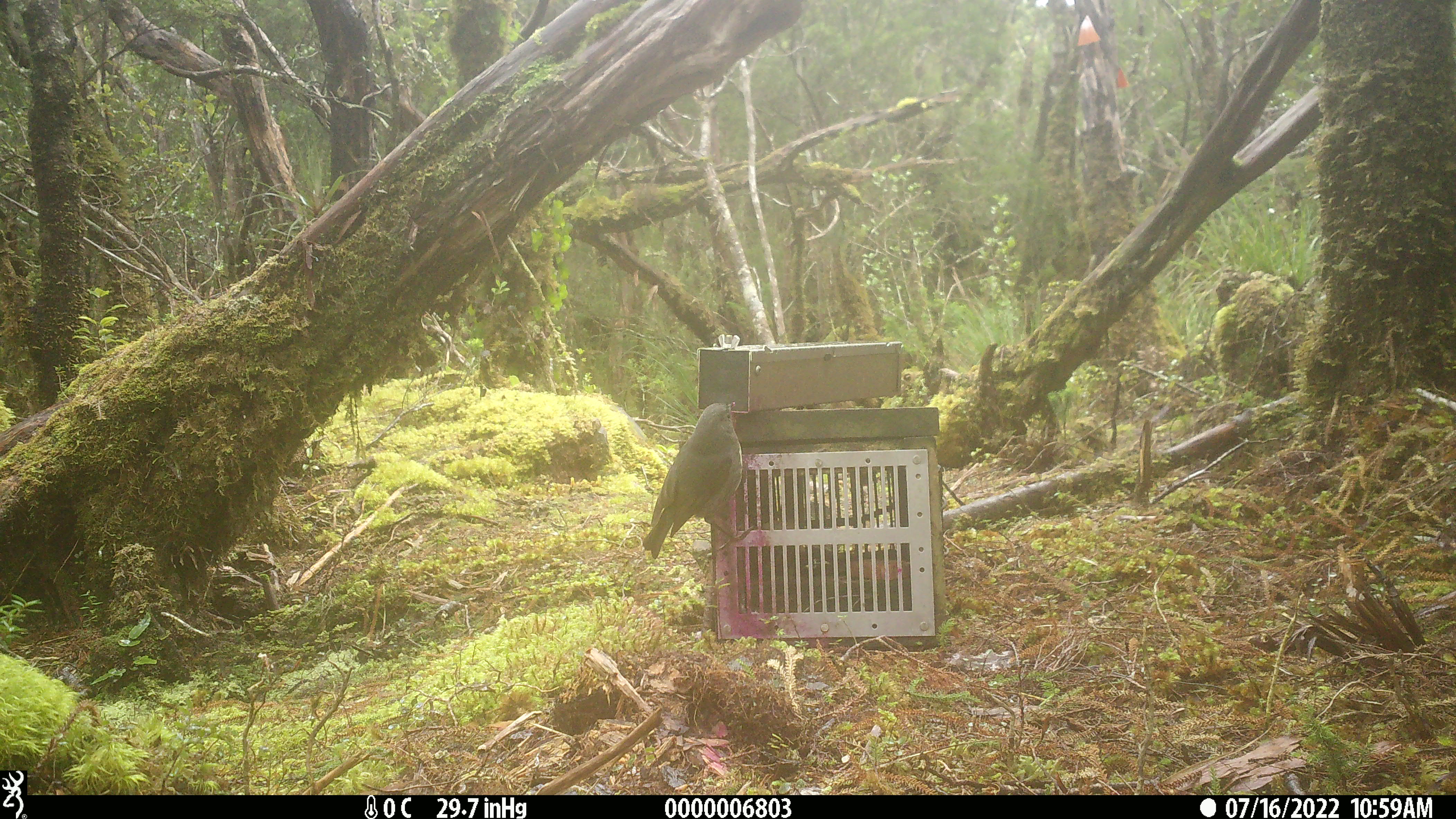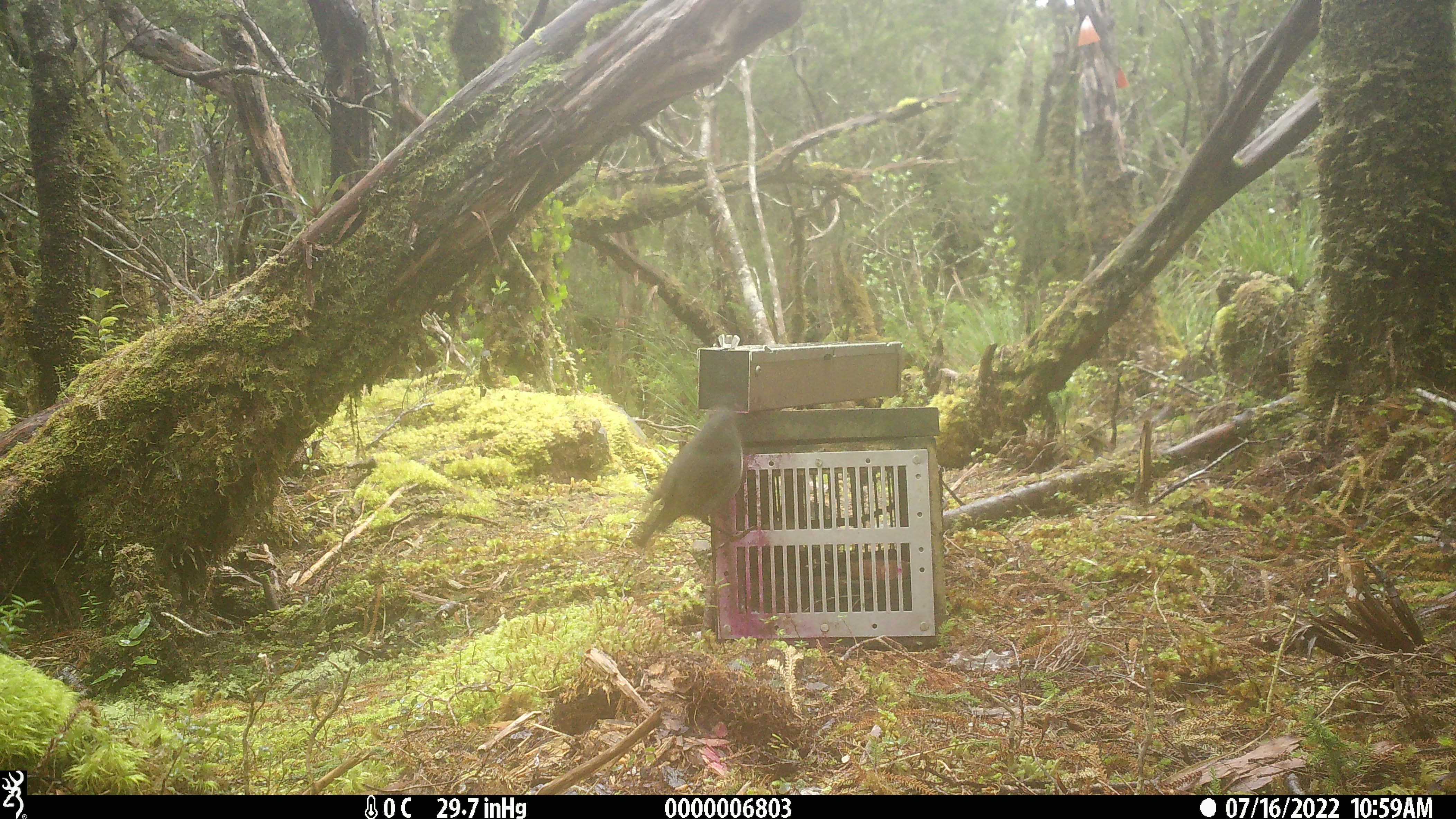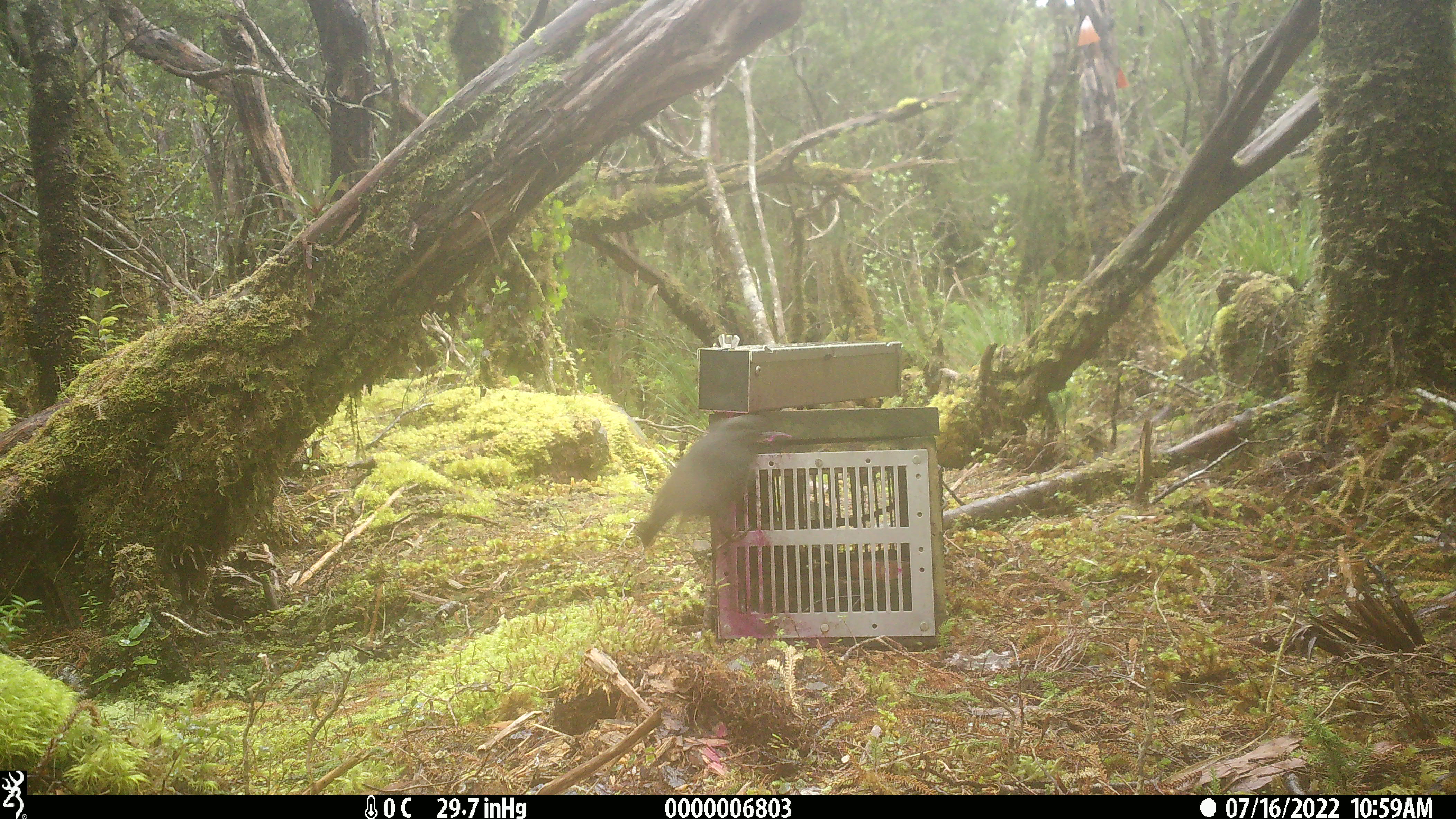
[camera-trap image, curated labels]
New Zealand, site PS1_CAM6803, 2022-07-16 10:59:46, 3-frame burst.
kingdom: Animalia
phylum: Chordata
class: Aves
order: Passeriformes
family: Petroicidae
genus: Petroica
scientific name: Petroica australis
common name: new zealand robin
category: robin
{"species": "robin (new zealand robin) (Petroica australis)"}